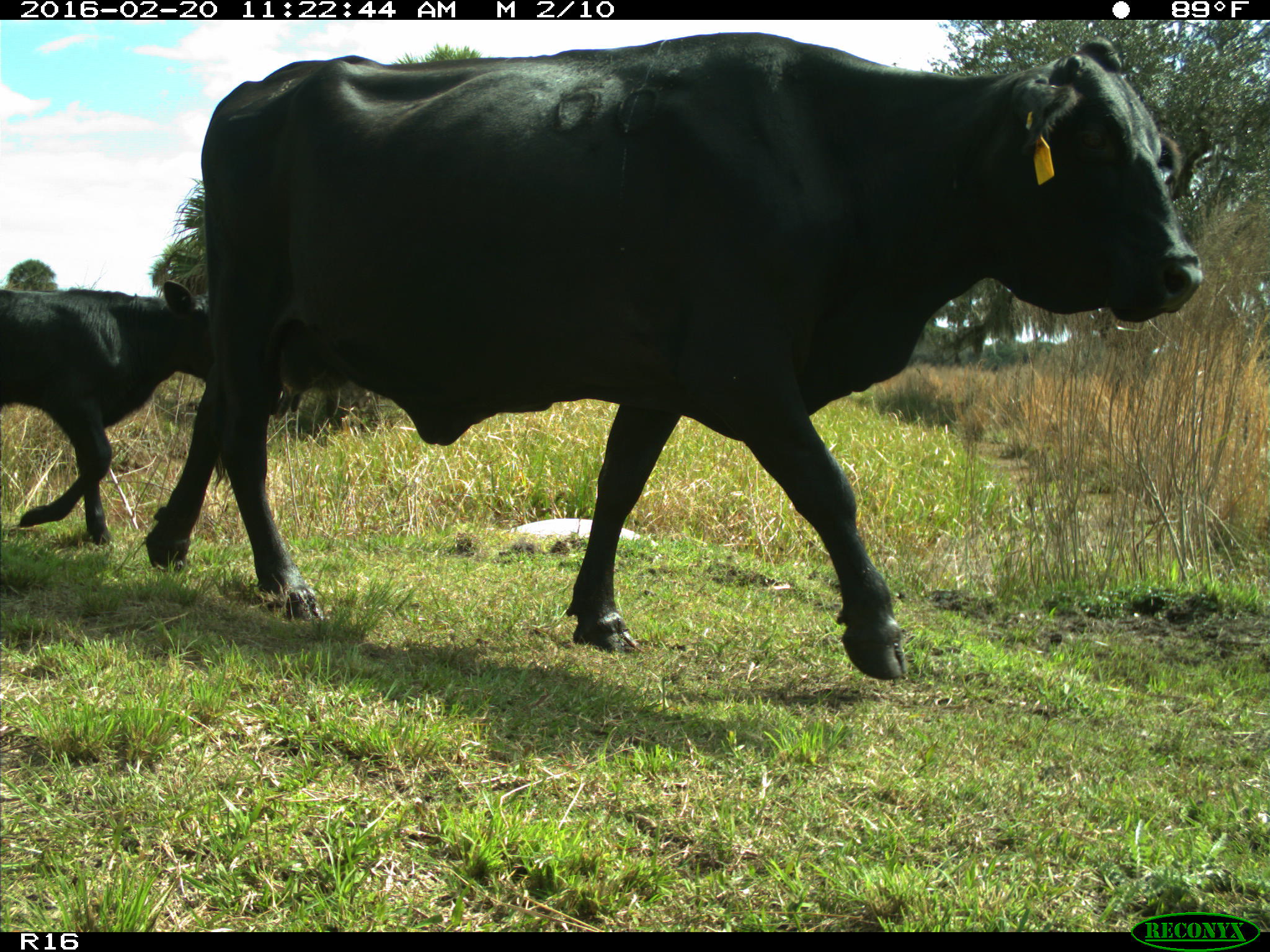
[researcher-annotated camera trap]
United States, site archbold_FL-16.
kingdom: Animalia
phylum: Chordata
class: Mammalia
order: Artiodactyla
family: Bovidae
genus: Bos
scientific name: Bos taurus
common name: domestic cow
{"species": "Bos taurus (domestic cow)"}